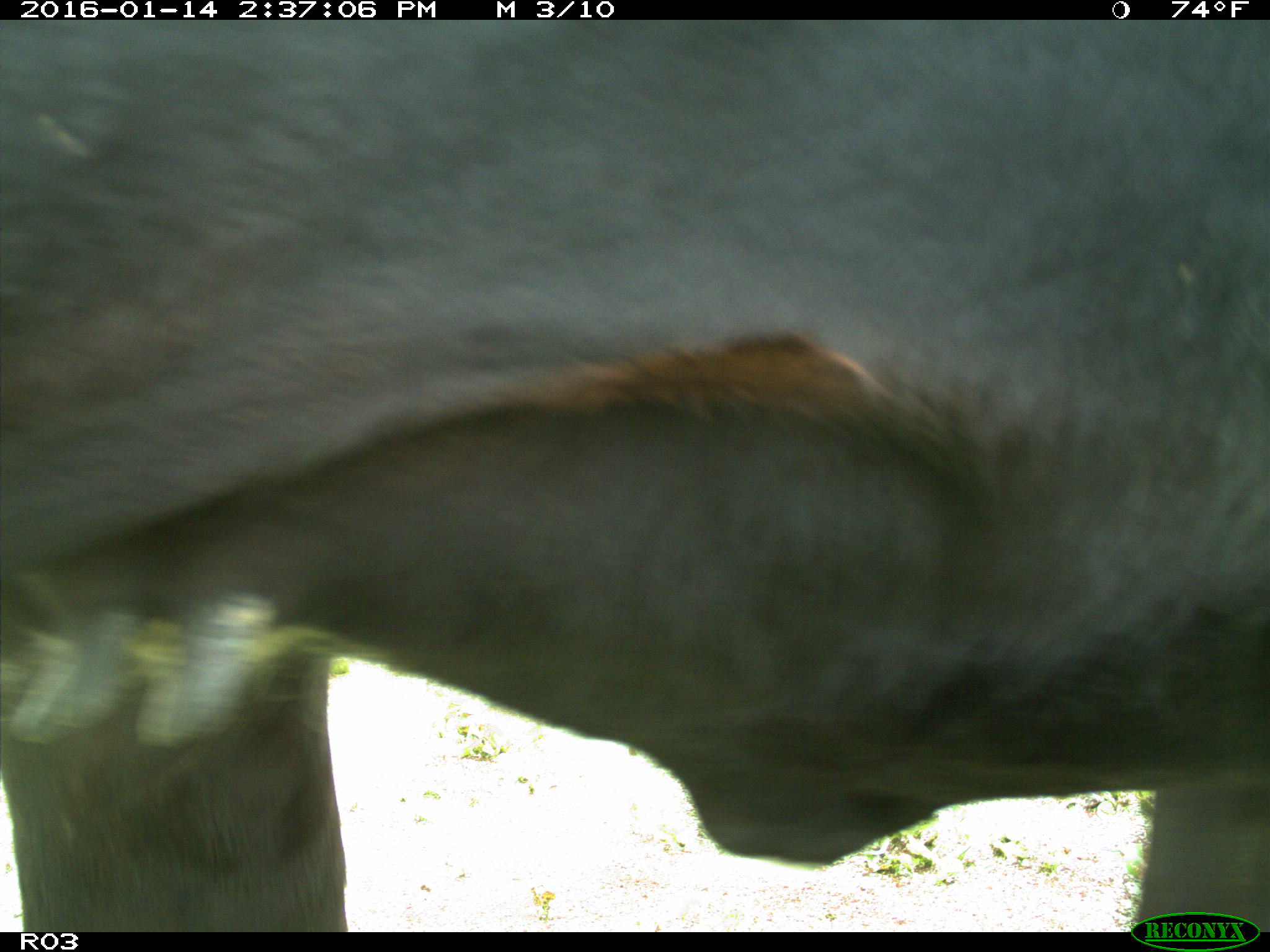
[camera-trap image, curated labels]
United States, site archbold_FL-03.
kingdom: Animalia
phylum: Chordata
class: Mammalia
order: Artiodactyla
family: Bovidae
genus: Bos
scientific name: Bos taurus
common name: domestic cow